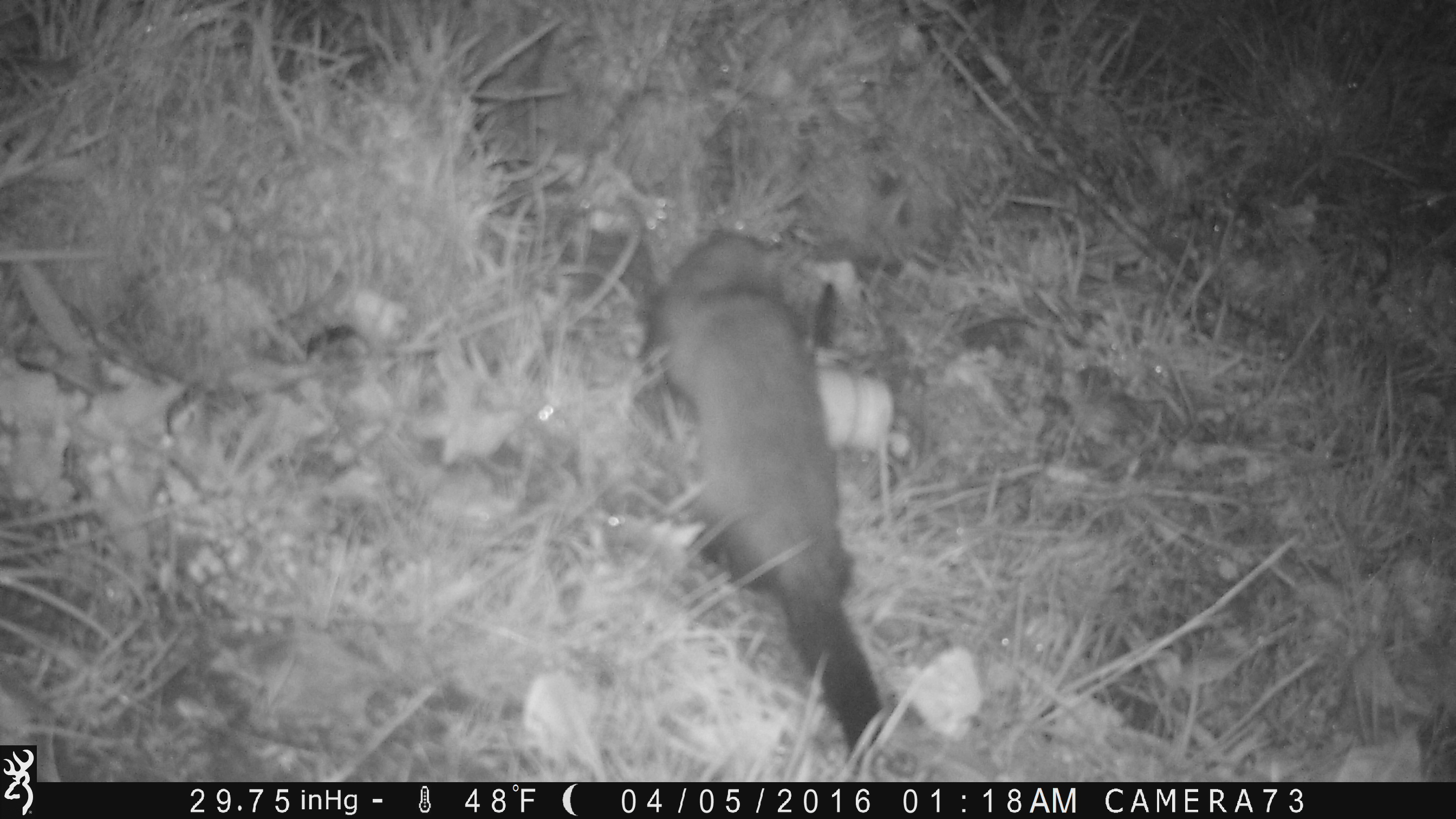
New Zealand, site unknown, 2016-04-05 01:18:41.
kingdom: Animalia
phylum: Chordata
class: Mammalia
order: Carnivora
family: Mustelidae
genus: Mustela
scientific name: Mustela furo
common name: ferret